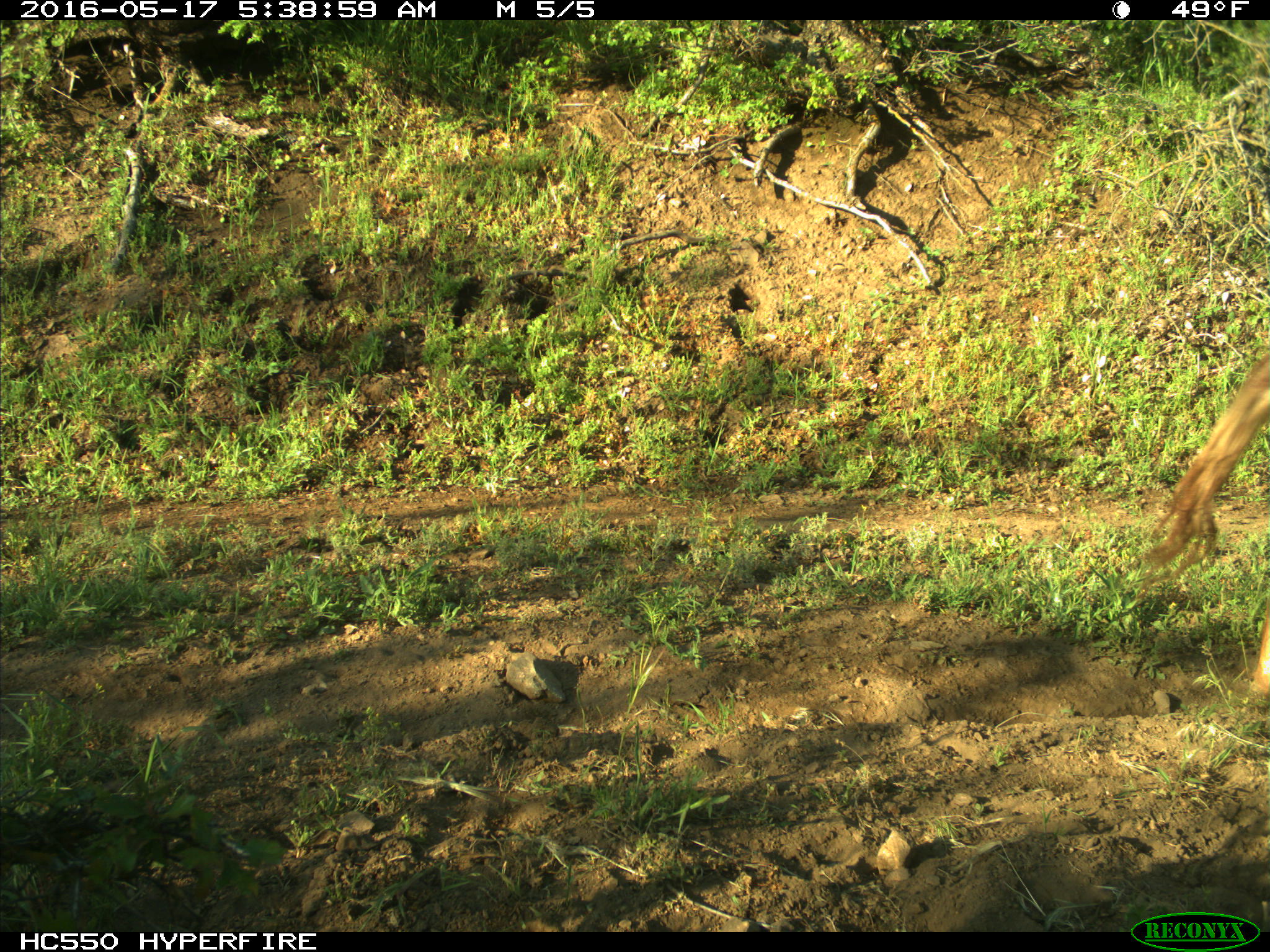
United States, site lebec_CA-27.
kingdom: Animalia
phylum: Chordata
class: Mammalia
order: Artiodactyla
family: Bovidae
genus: Bos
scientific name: Bos taurus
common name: domestic cow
Bos taurus (domestic cow).